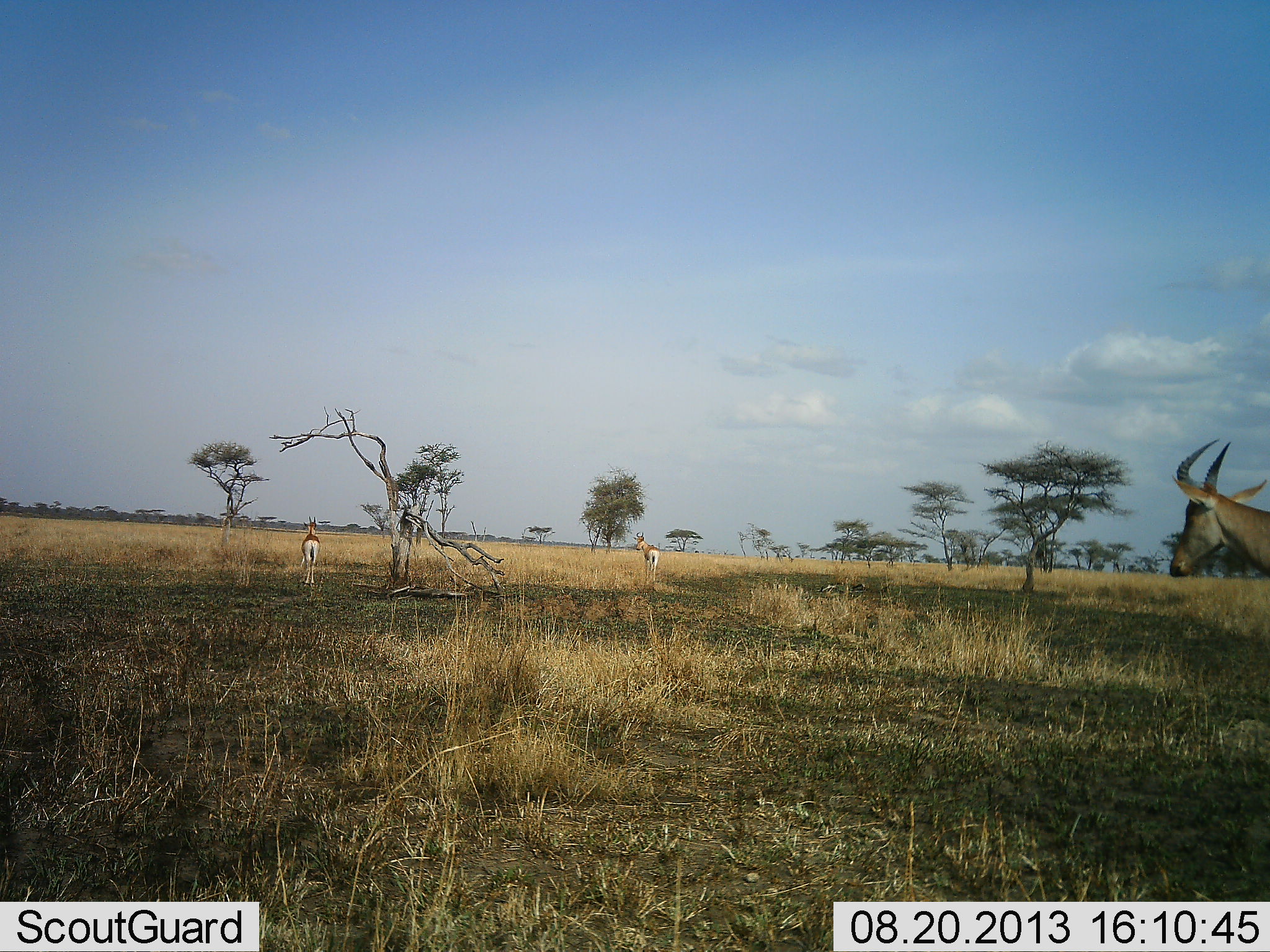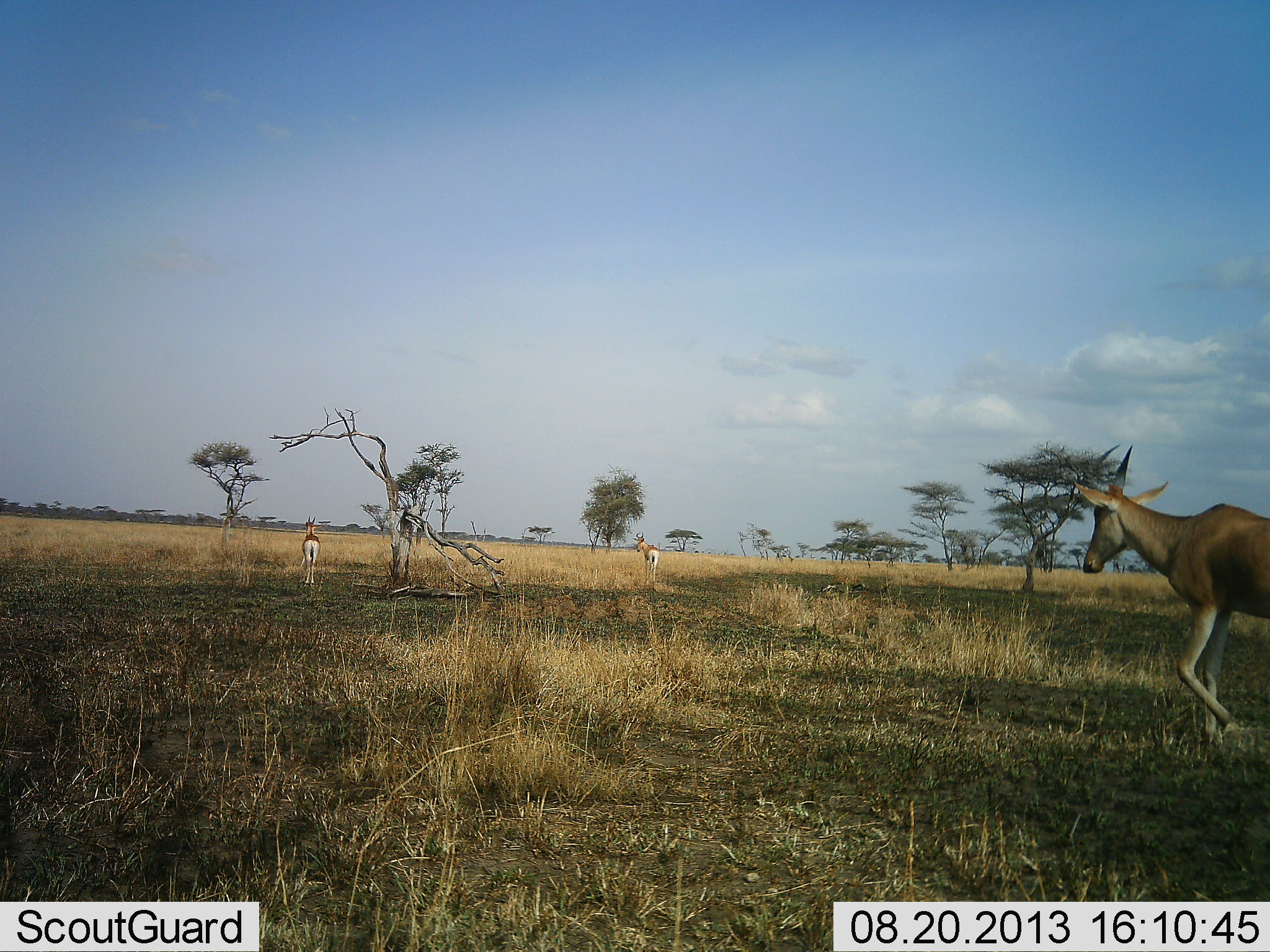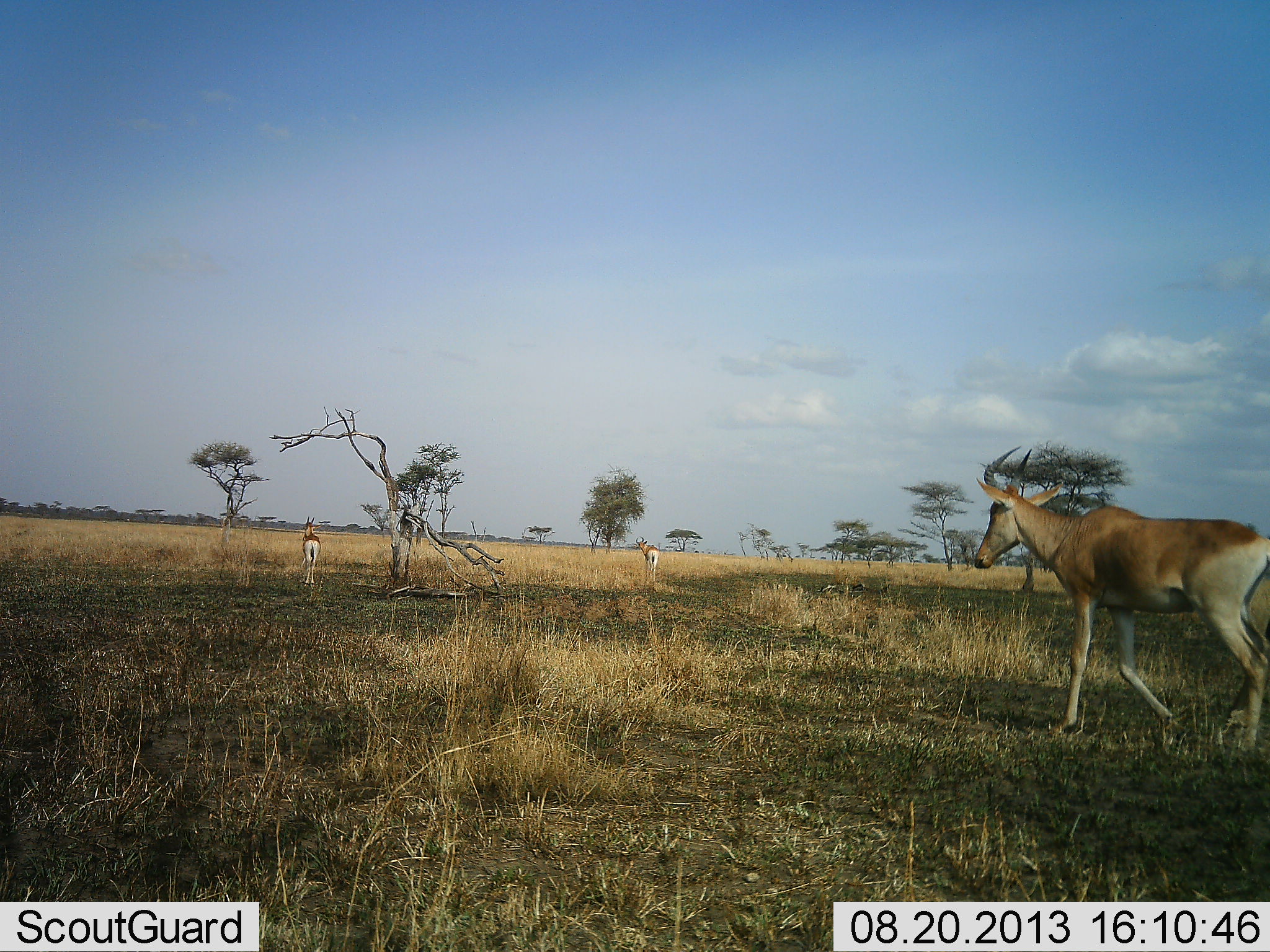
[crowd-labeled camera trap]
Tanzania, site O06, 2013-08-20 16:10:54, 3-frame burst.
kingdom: Animalia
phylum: Chordata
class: Mammalia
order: Artiodactyla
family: Bovidae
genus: Alcelaphus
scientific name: Alcelaphus buselaphus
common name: hartebeest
Hartebeest (Alcelaphus buselaphus), count 3. Behavior (volunteer vote fractions): standing 60%, resting 0%, moving 100%, interacting 0%. Young present (vote fraction): 0%. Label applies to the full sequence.